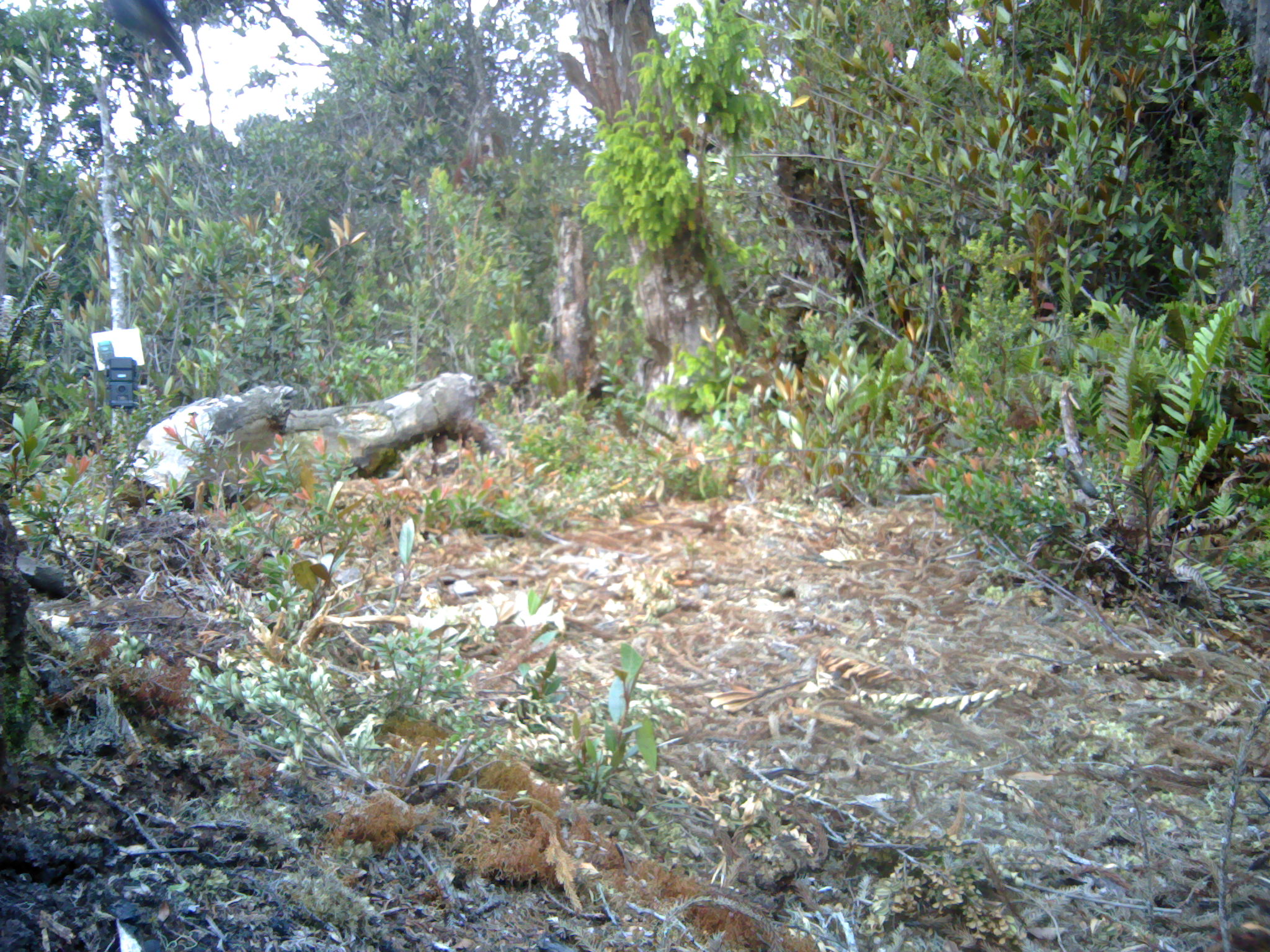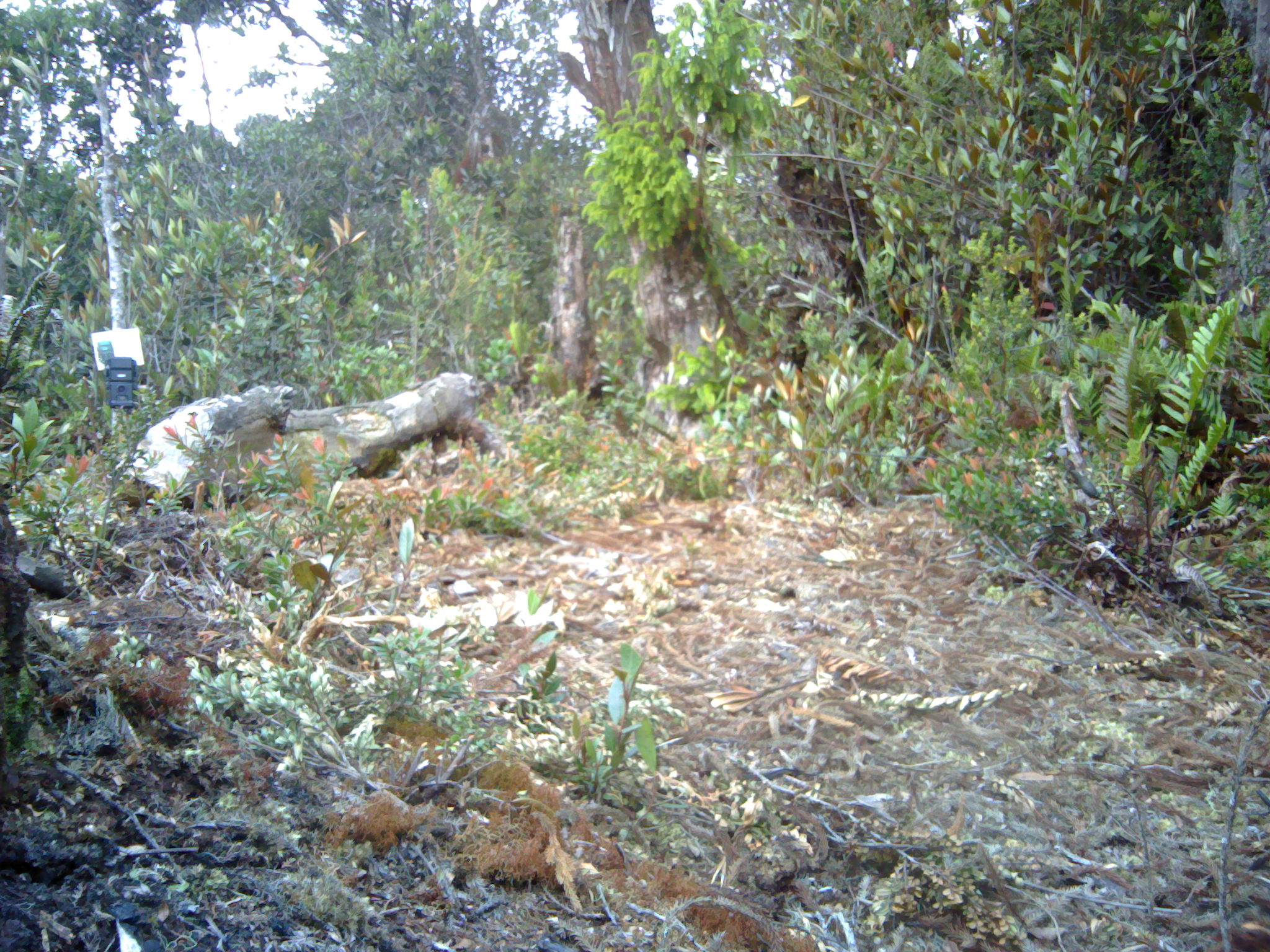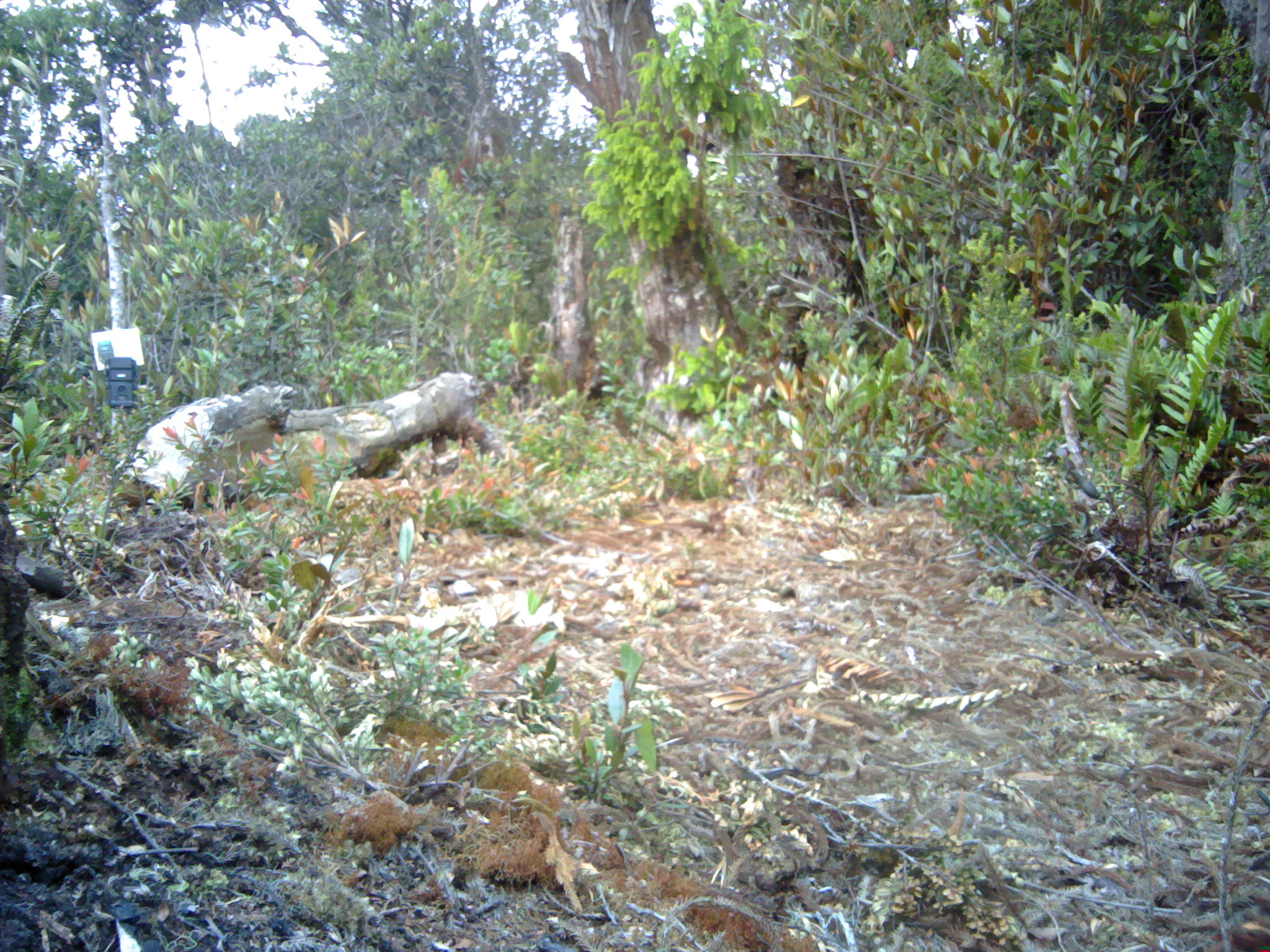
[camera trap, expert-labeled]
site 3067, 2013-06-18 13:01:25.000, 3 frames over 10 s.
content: unidentified animal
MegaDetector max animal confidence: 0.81